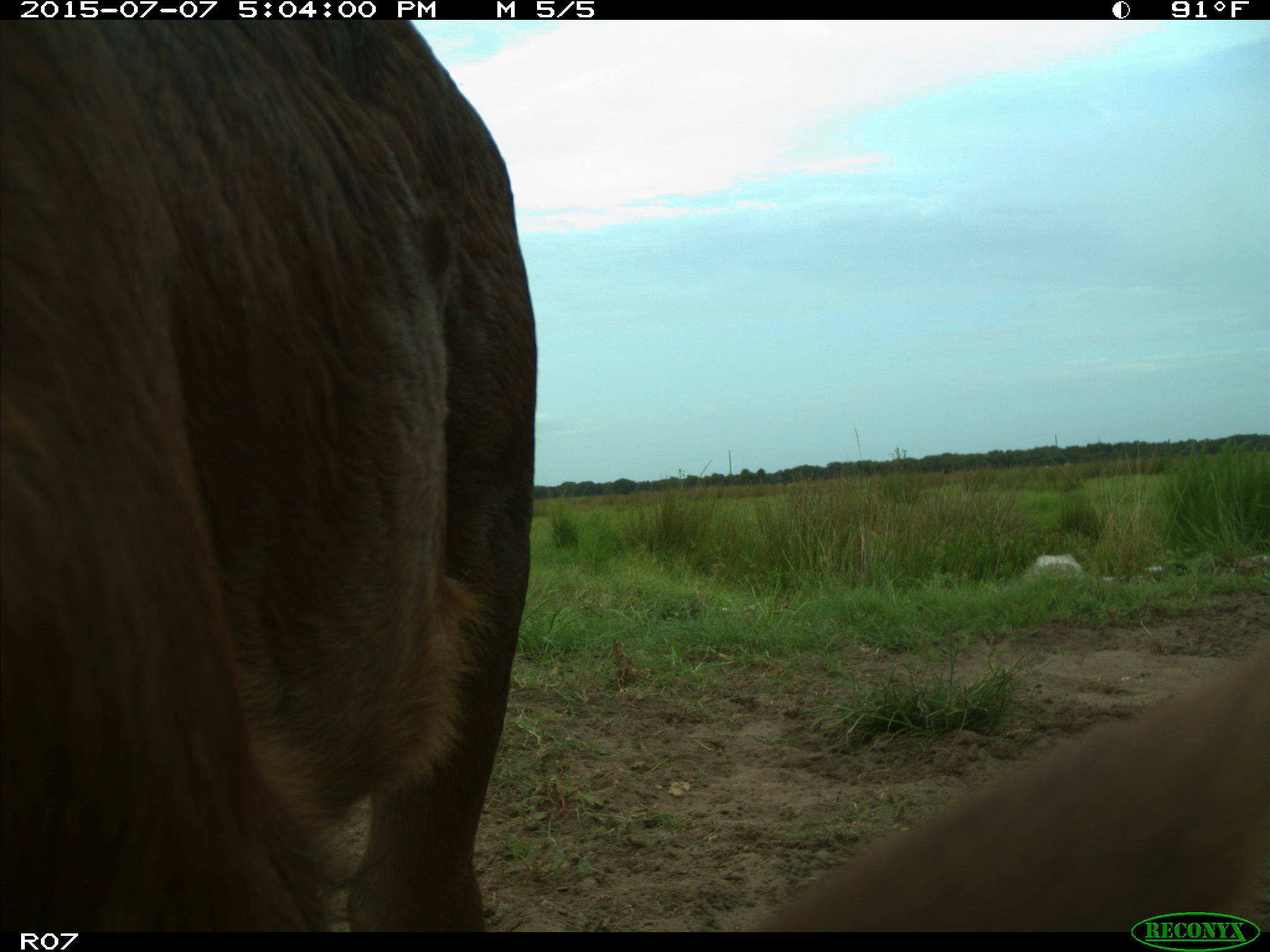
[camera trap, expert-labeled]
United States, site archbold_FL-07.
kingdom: Animalia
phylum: Chordata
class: Mammalia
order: Artiodactyla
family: Bovidae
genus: Bos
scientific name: Bos taurus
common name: domestic cow